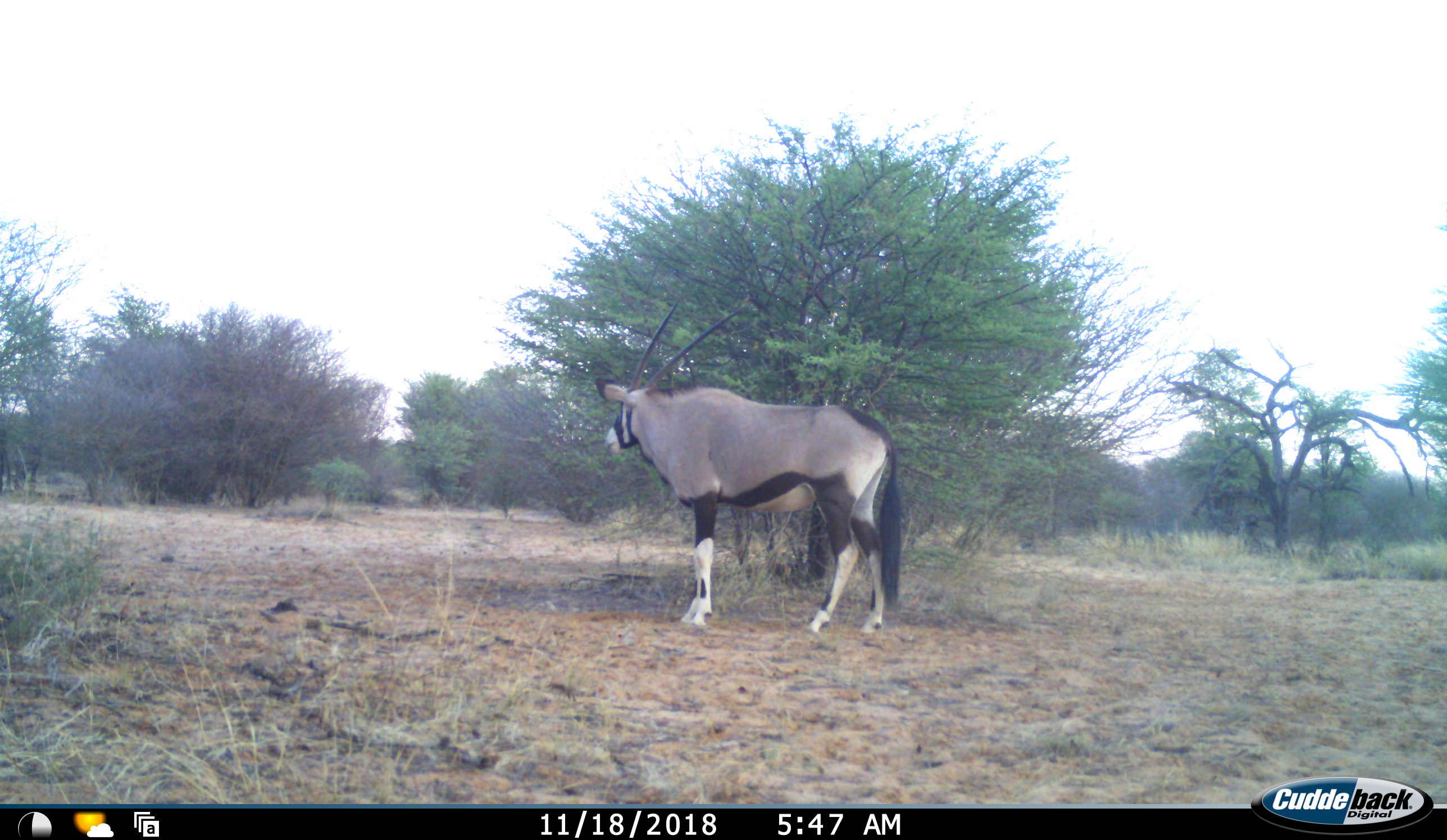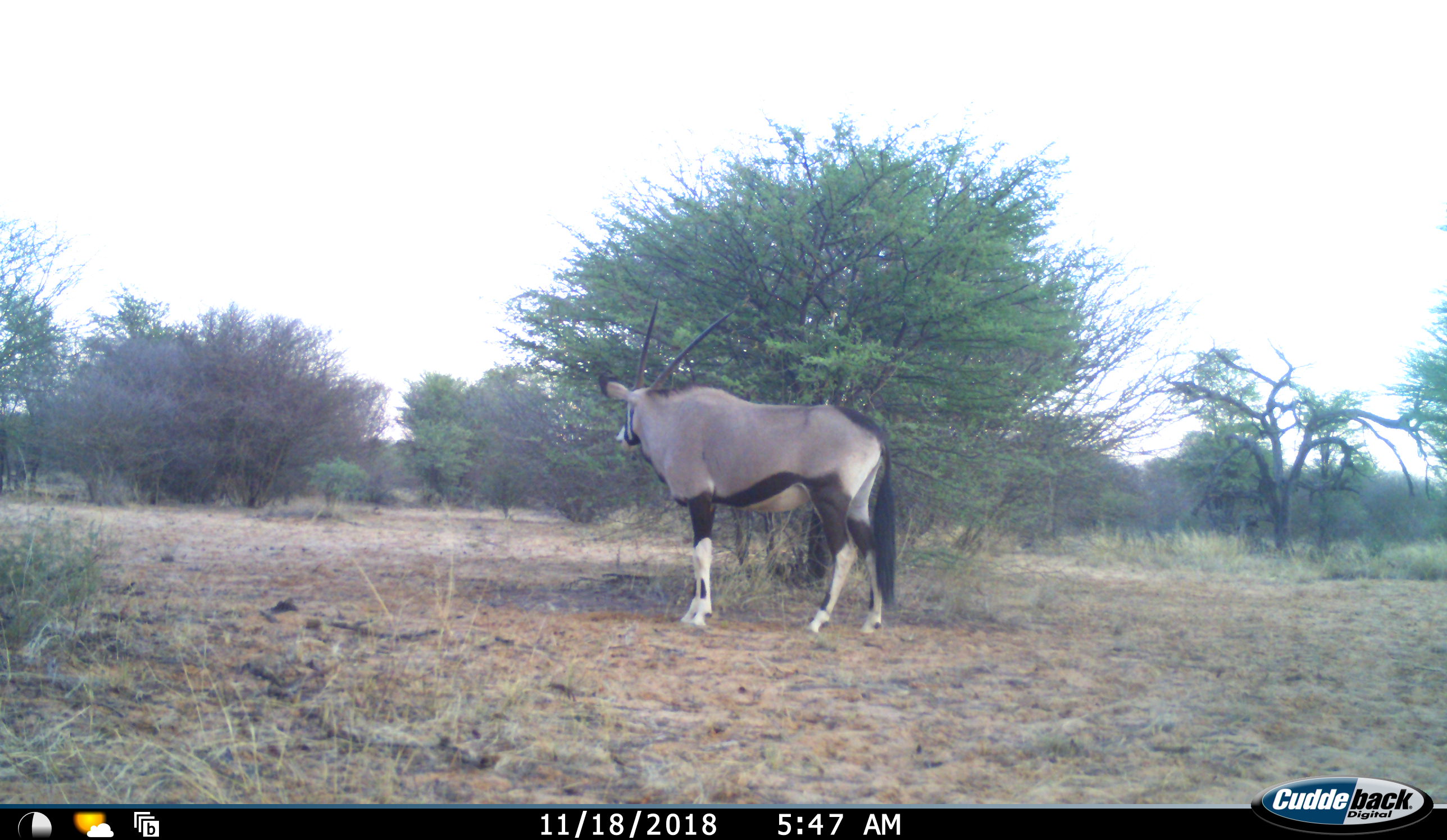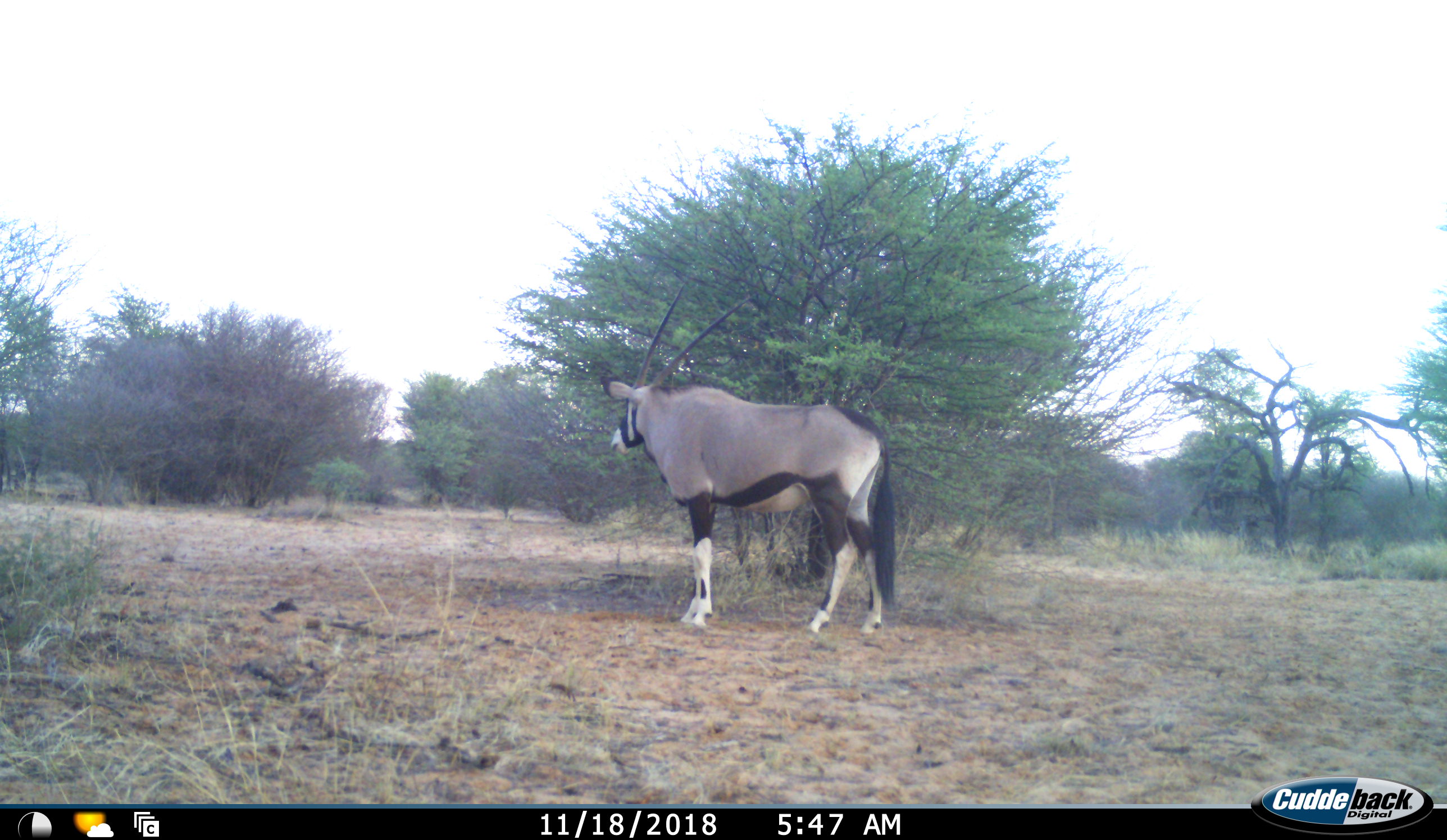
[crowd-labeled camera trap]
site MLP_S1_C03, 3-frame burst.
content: unidentified animal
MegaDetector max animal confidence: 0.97